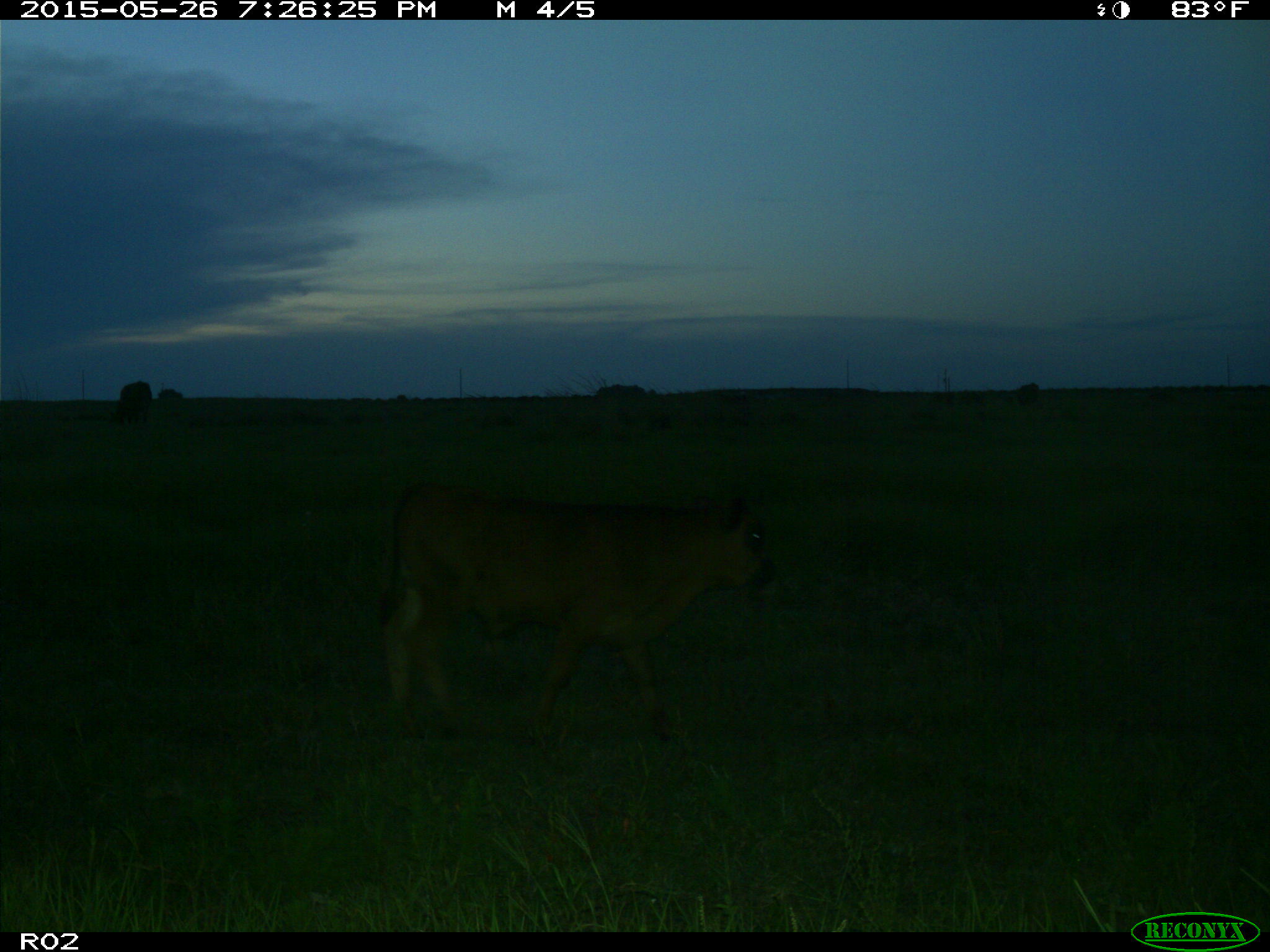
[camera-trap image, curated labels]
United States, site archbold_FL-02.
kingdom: Animalia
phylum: Chordata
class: Mammalia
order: Artiodactyla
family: Bovidae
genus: Bos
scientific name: Bos taurus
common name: domestic cow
Bos taurus (domestic cow).